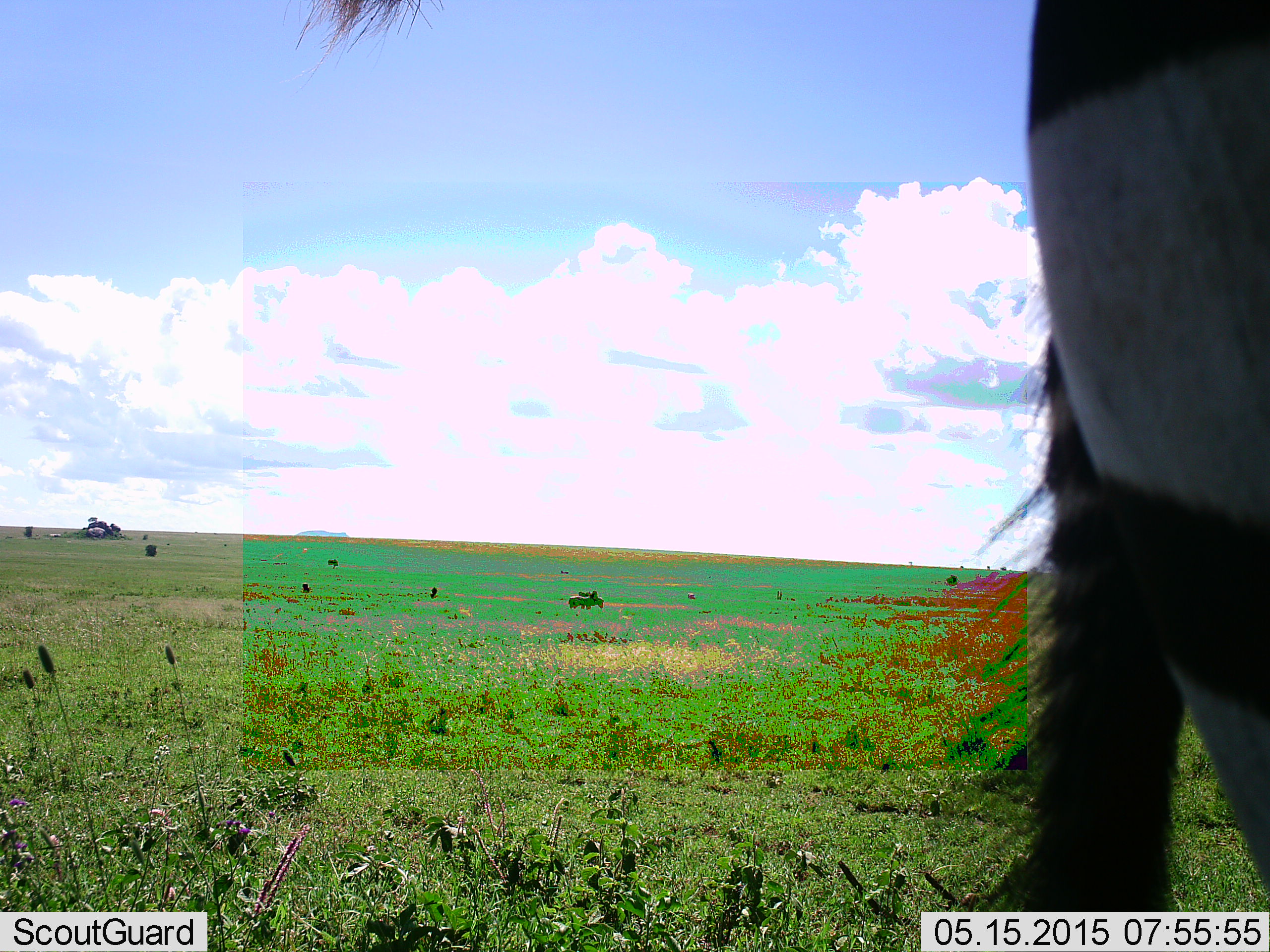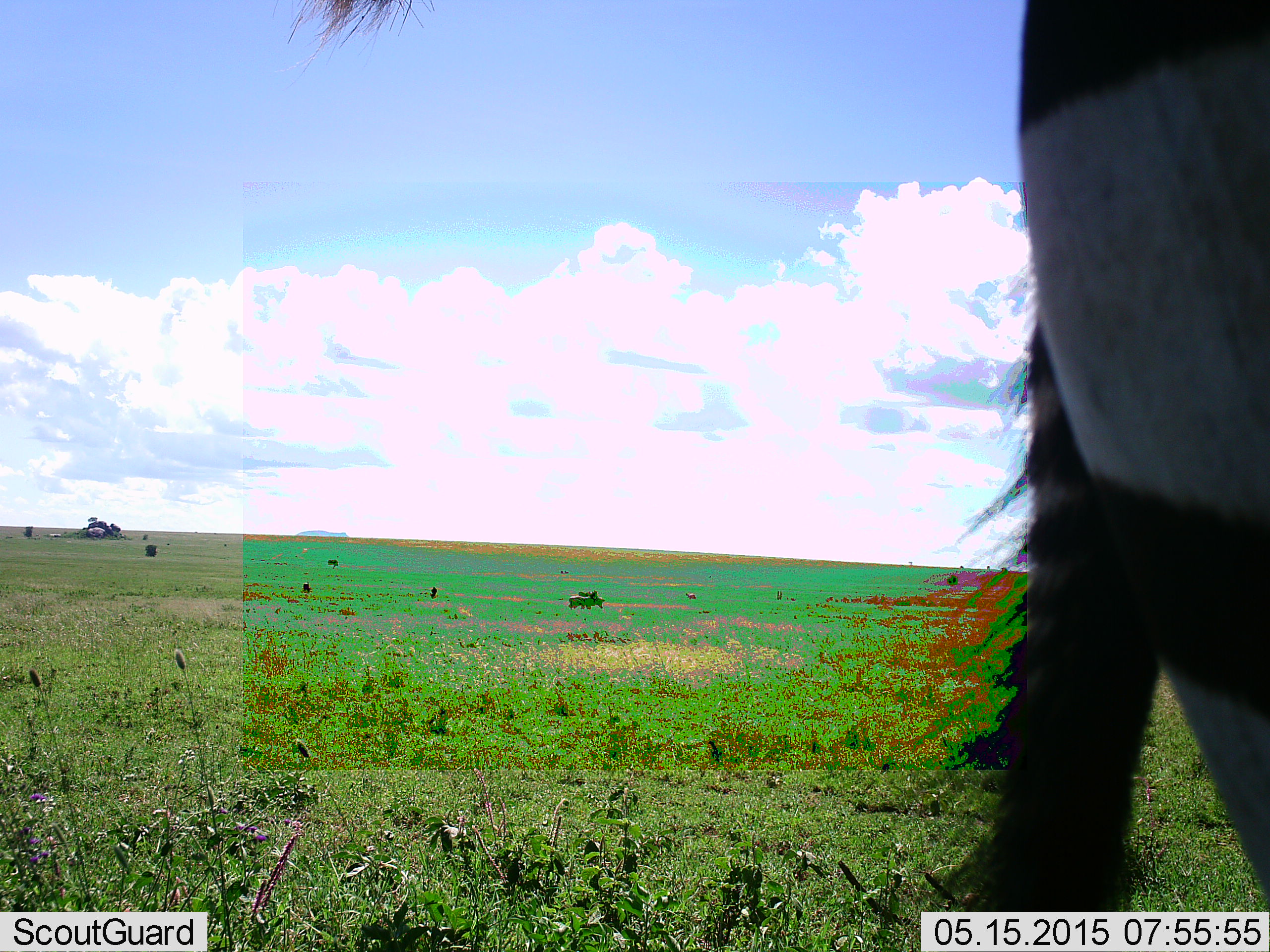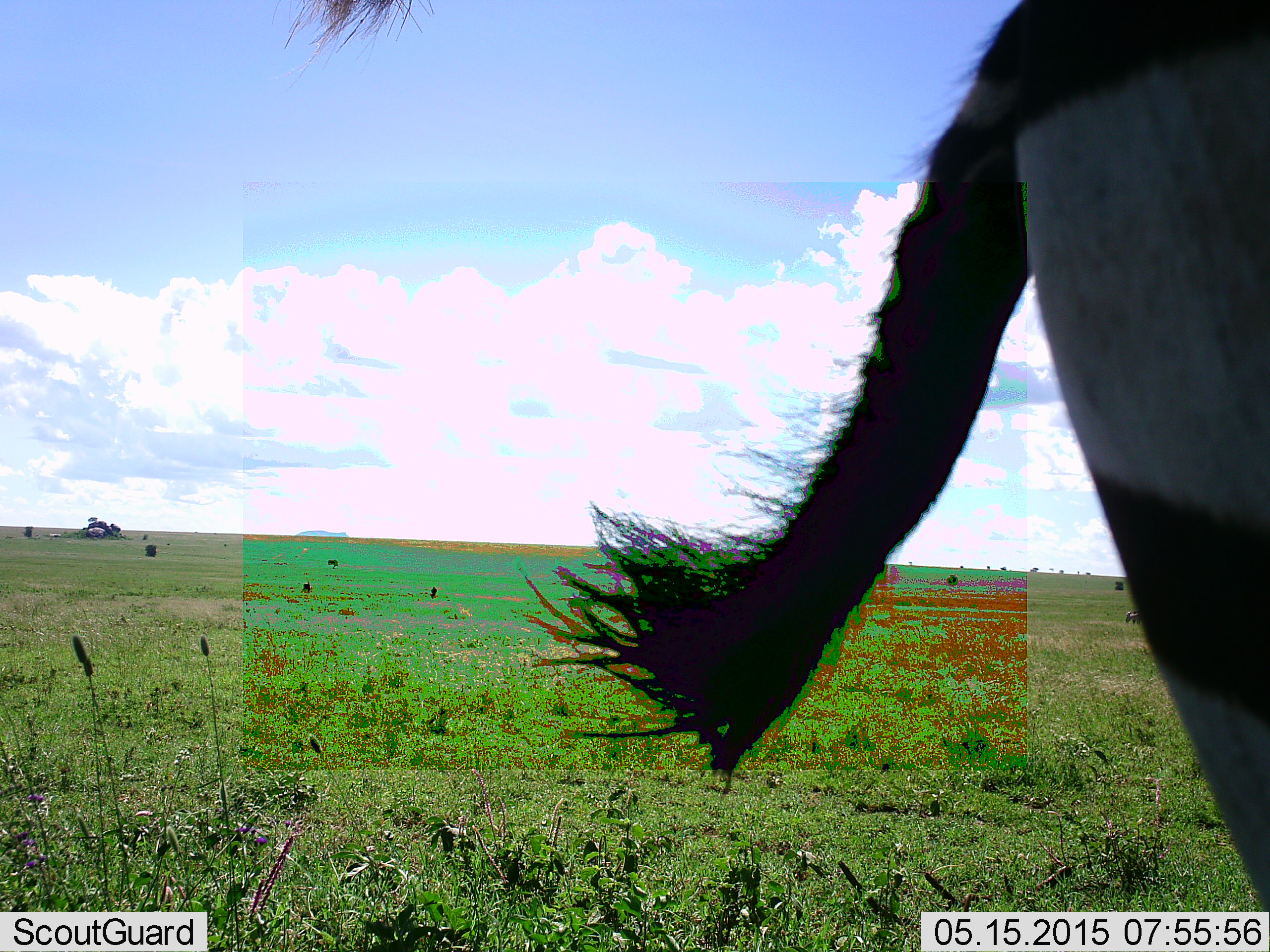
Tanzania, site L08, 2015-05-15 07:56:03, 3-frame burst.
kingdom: Animalia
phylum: Chordata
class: Mammalia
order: Perissodactyla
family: Equidae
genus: Equus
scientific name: Equus quagga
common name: plains zebra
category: zebra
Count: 1.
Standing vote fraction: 100%.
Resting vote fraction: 0%.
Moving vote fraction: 0%.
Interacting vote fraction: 0%.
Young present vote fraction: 0%.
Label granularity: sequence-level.